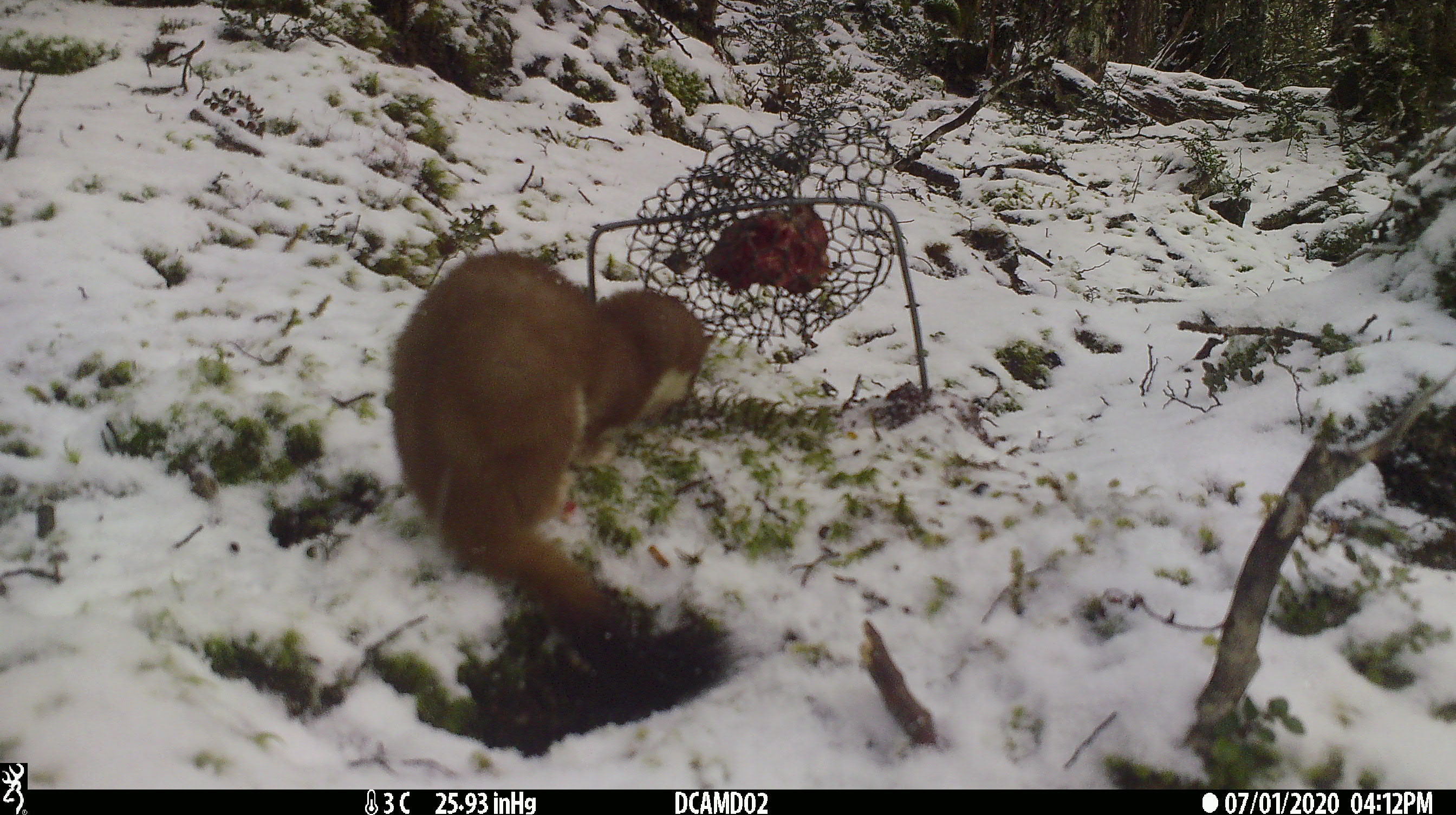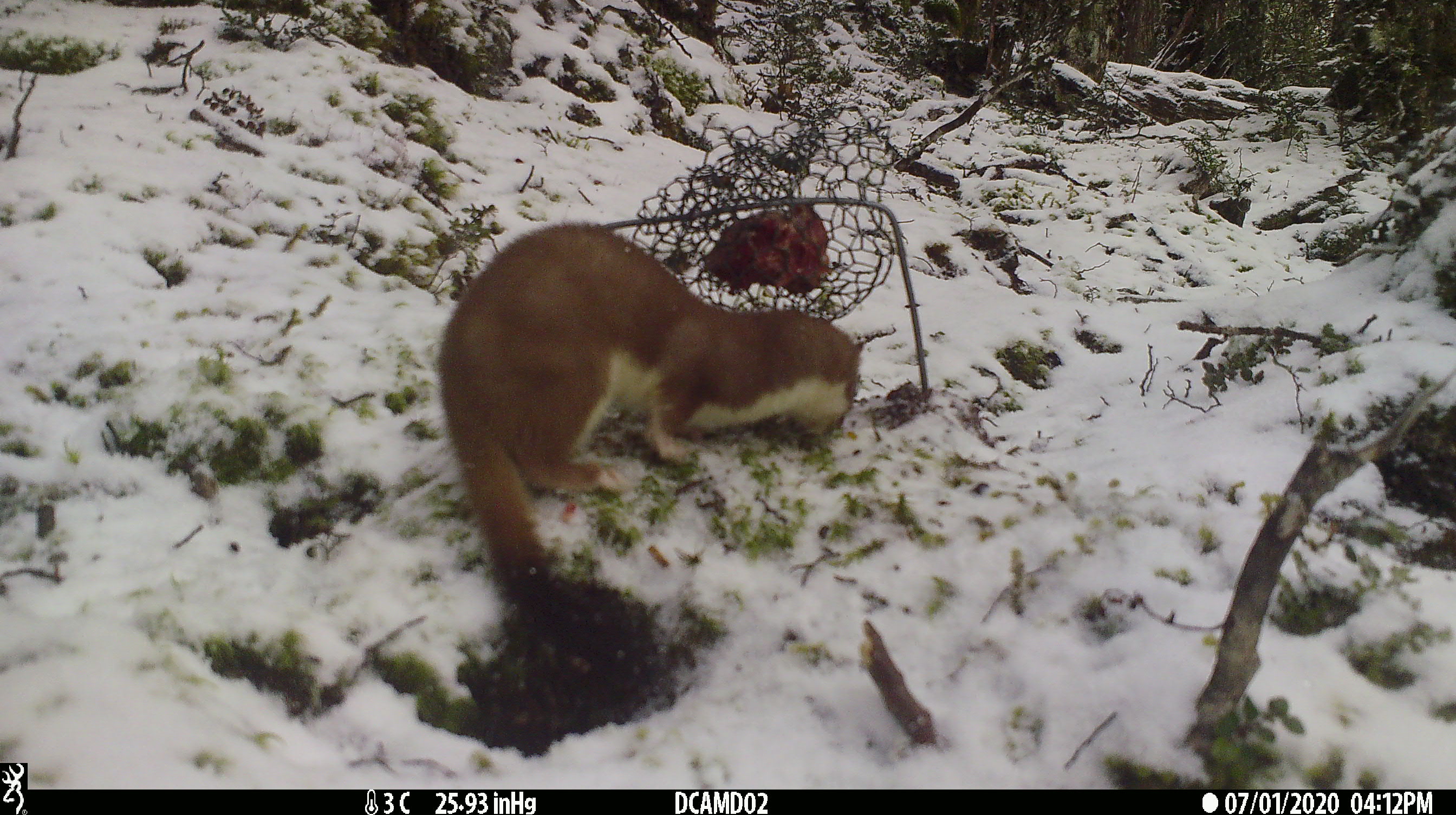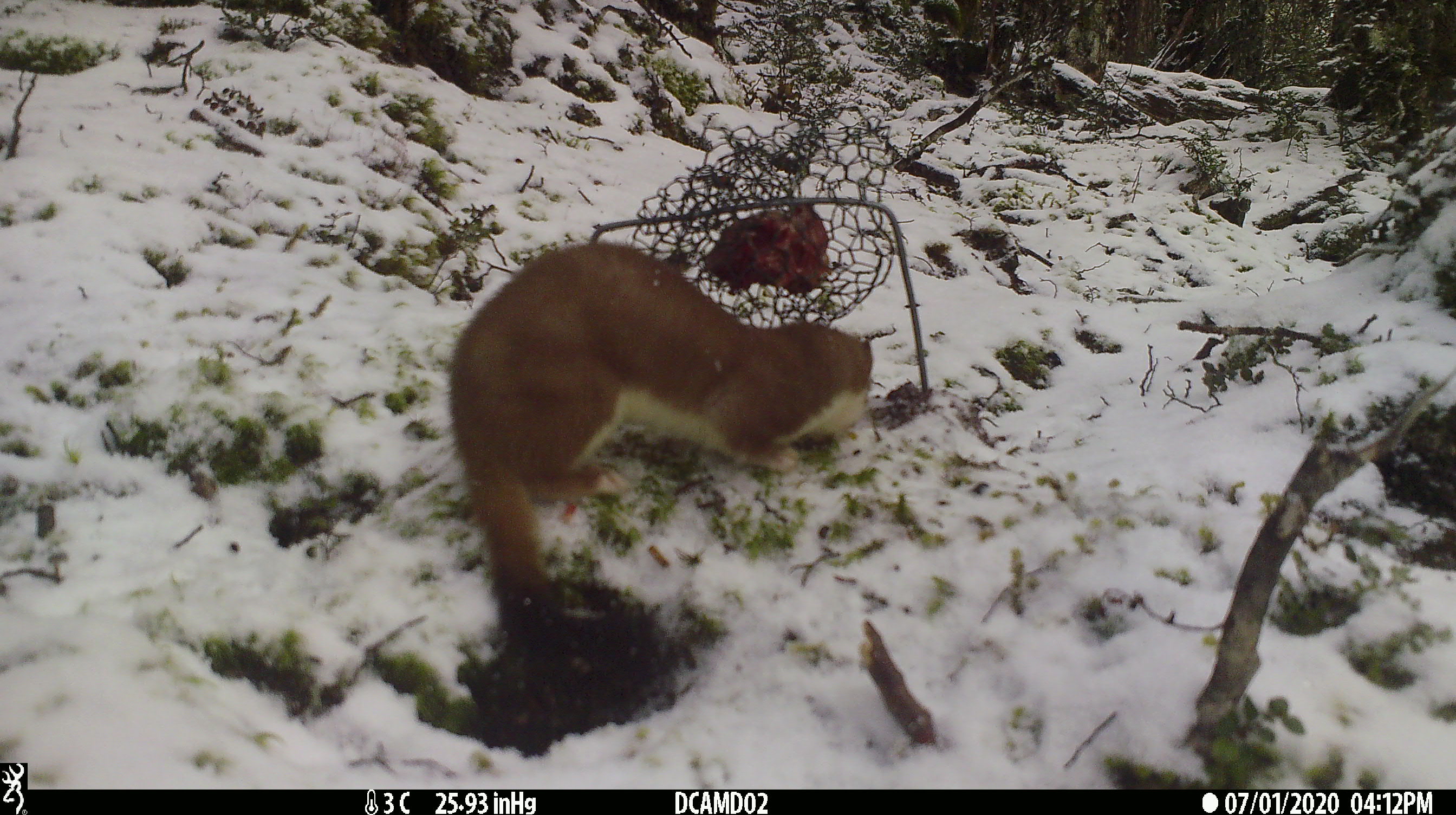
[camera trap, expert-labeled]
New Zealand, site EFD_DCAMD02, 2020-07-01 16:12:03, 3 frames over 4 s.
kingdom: Animalia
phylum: Chordata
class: Mammalia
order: Carnivora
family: Mustelidae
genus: Mustela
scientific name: Mustela erminea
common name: stoat